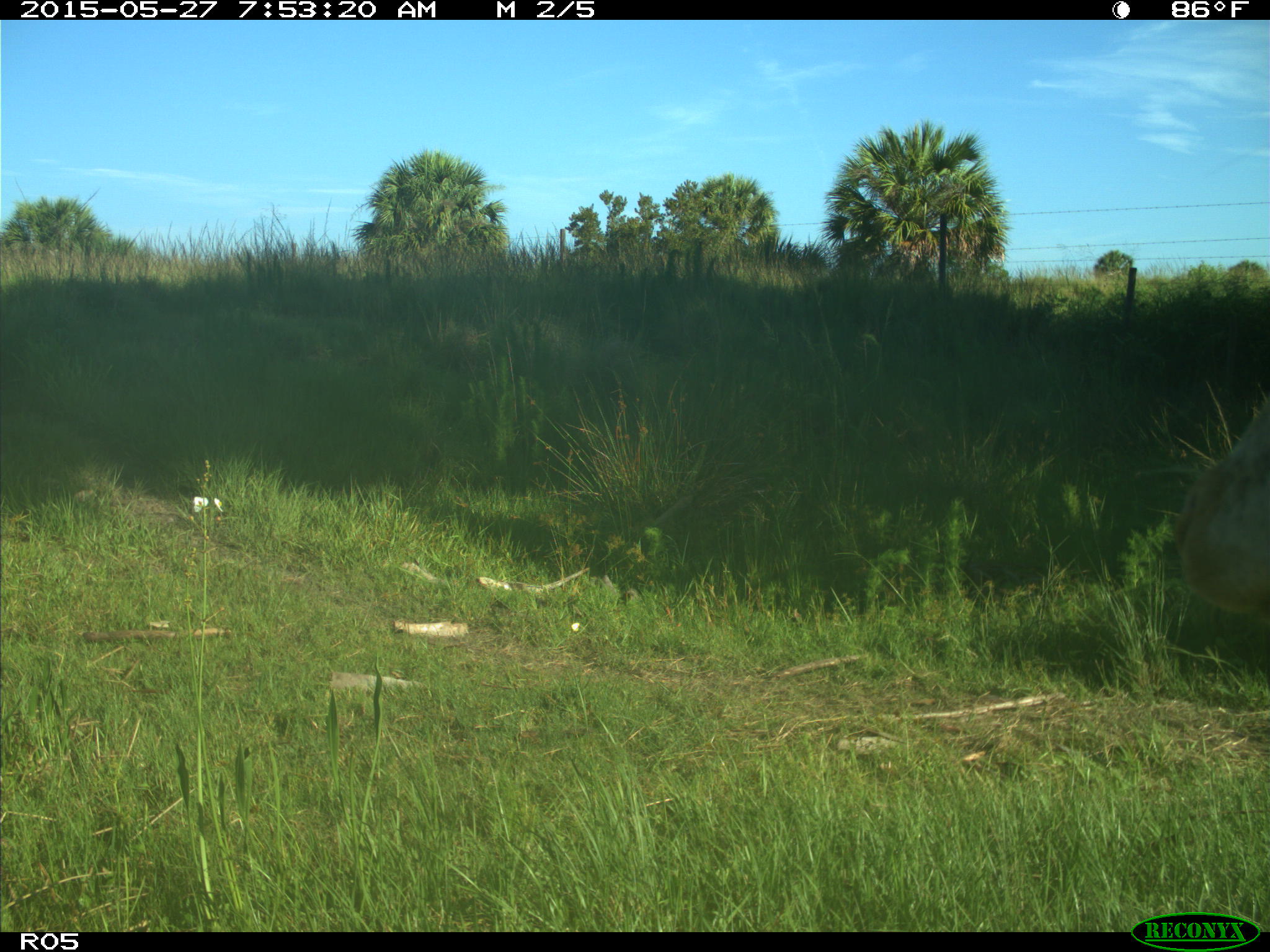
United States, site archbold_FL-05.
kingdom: Animalia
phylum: Chordata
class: Mammalia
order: Artiodactyla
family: Bovidae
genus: Bos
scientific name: Bos taurus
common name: domestic cow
Bos taurus (domestic cow).